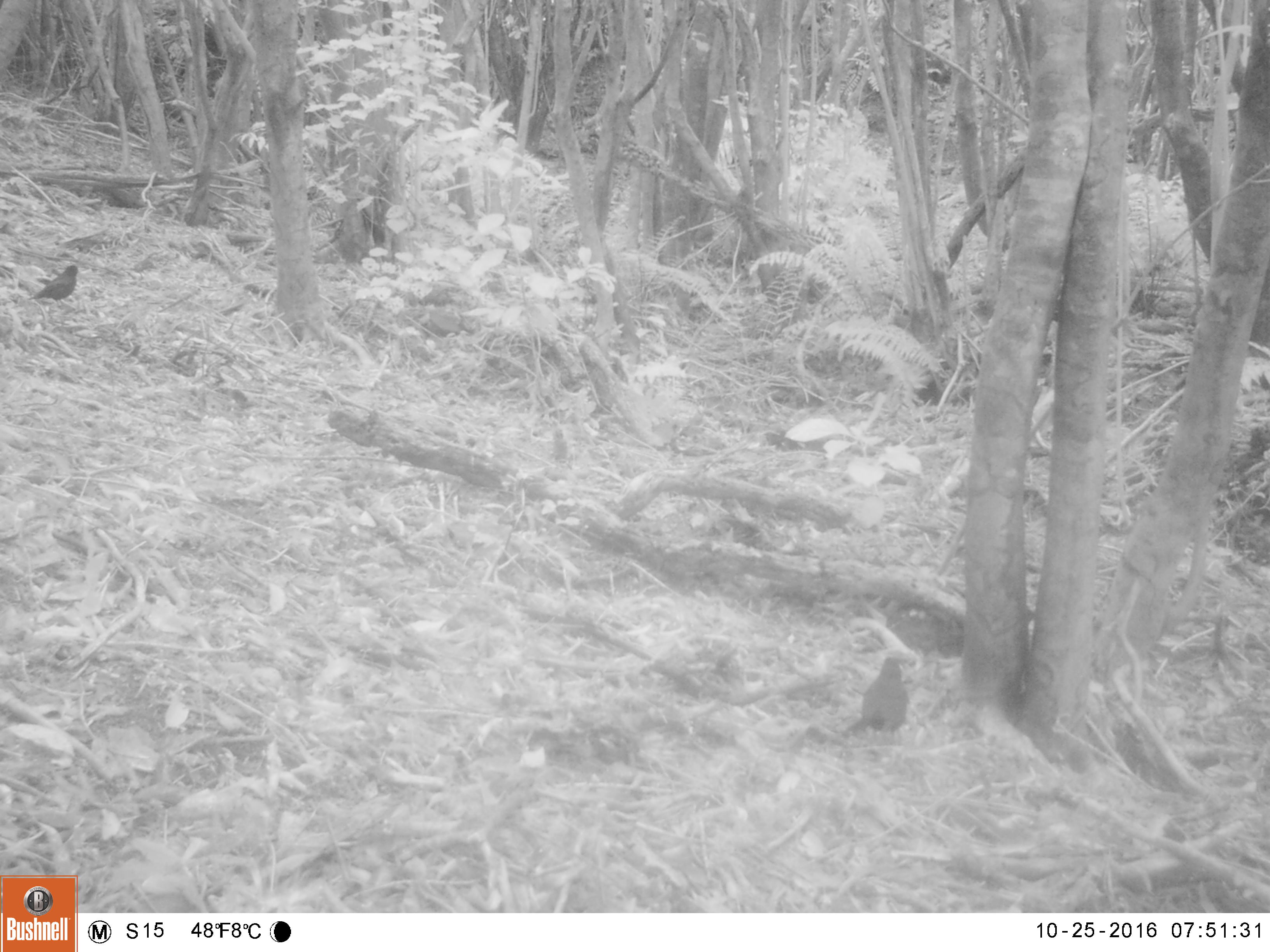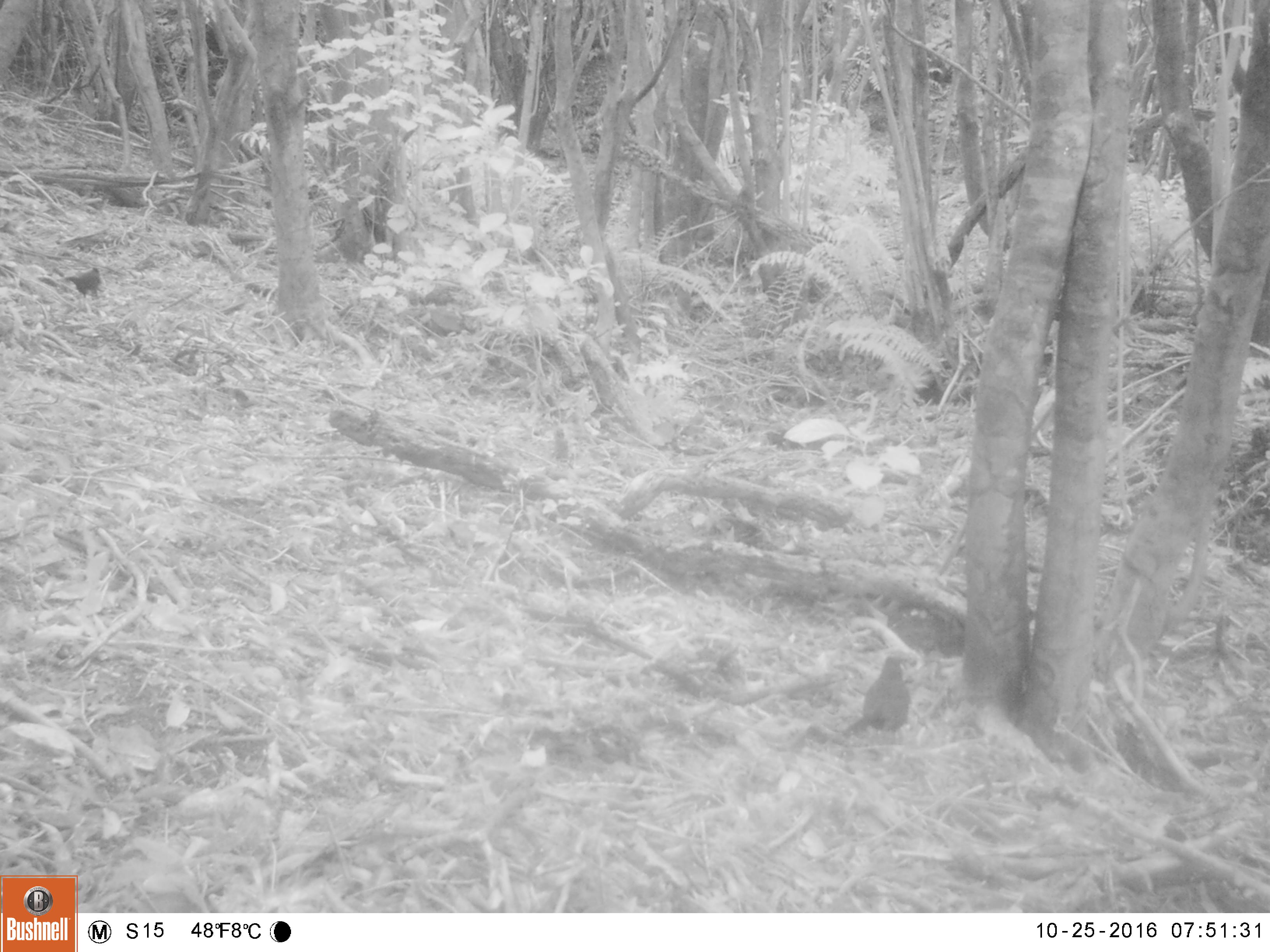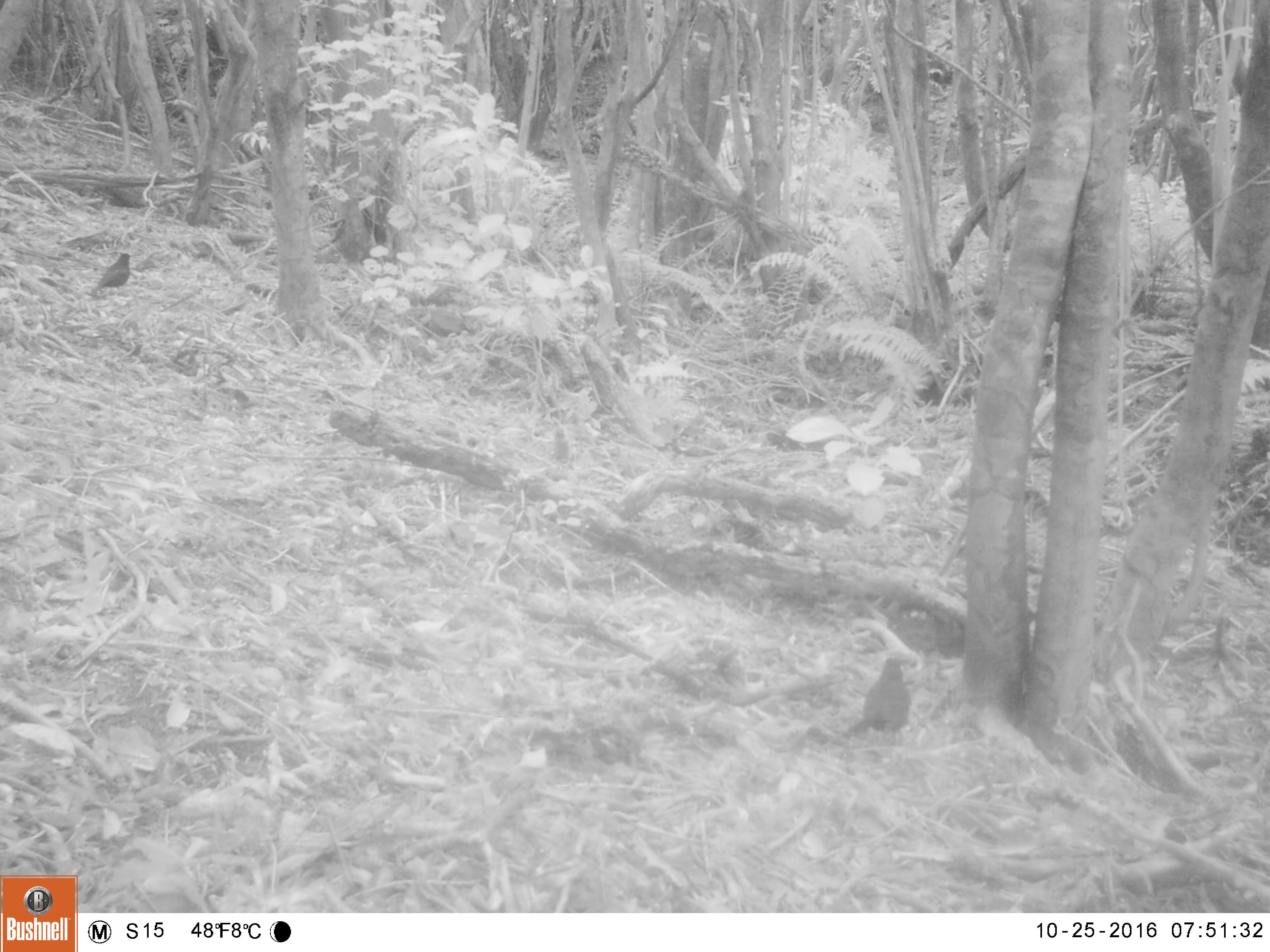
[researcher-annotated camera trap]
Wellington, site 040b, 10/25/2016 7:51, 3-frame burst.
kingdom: Animalia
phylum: Chordata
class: Aves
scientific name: Aves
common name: bird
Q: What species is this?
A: Bird (Aves).